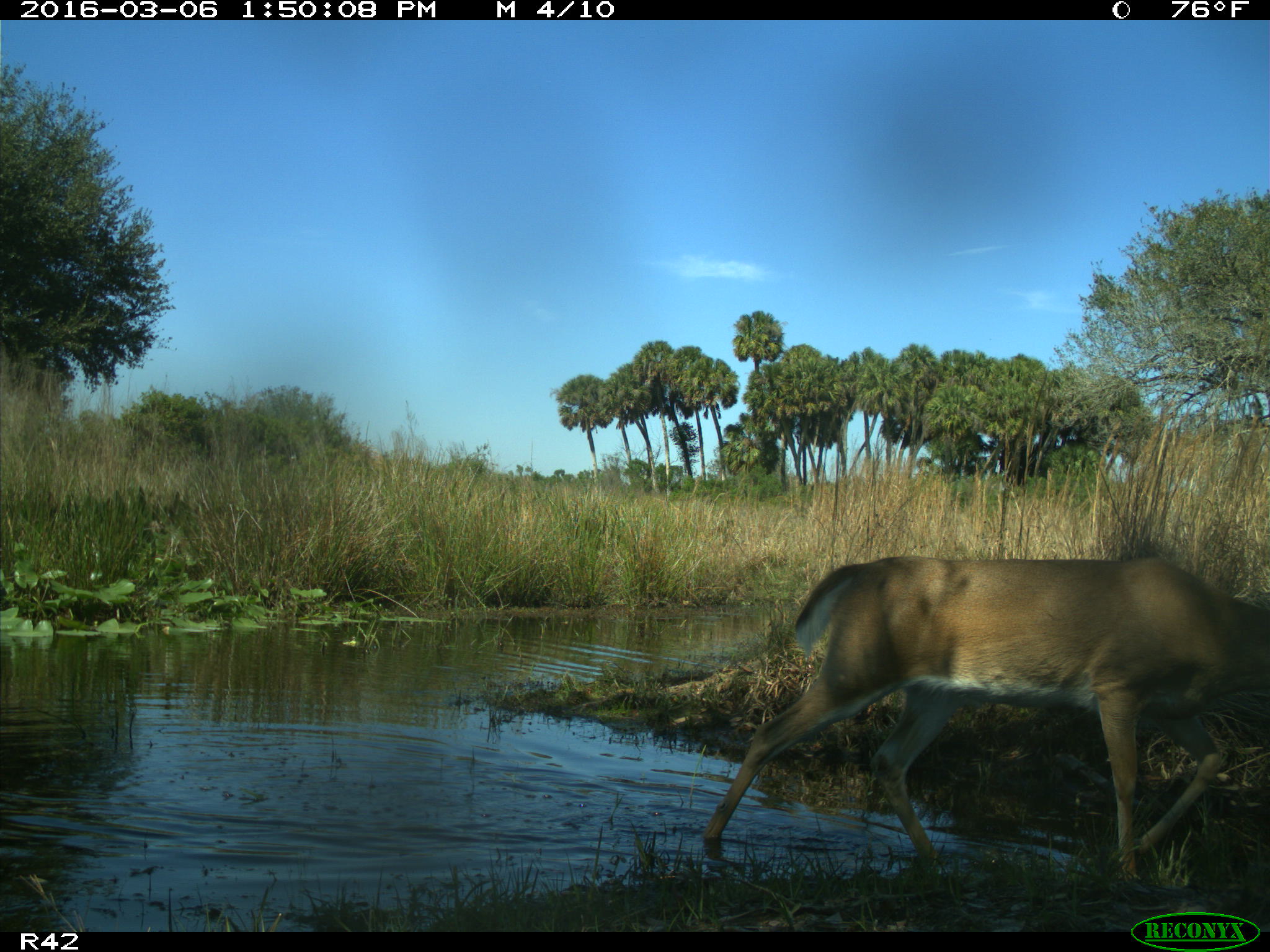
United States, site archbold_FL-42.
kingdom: Animalia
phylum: Chordata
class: Mammalia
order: Artiodactyla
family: Cervidae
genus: Odocoileus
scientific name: Odocoileus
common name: deer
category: unidentified deer